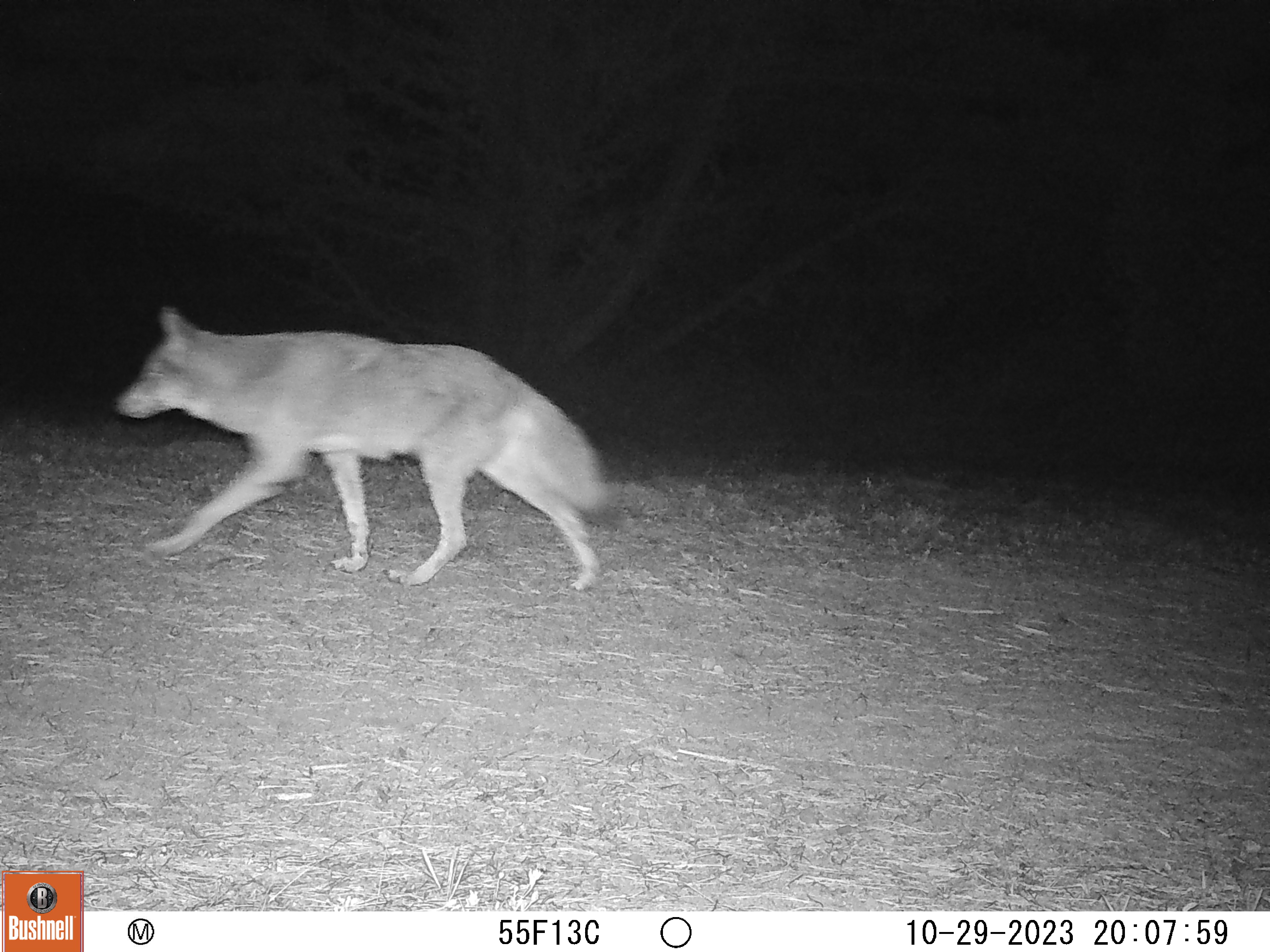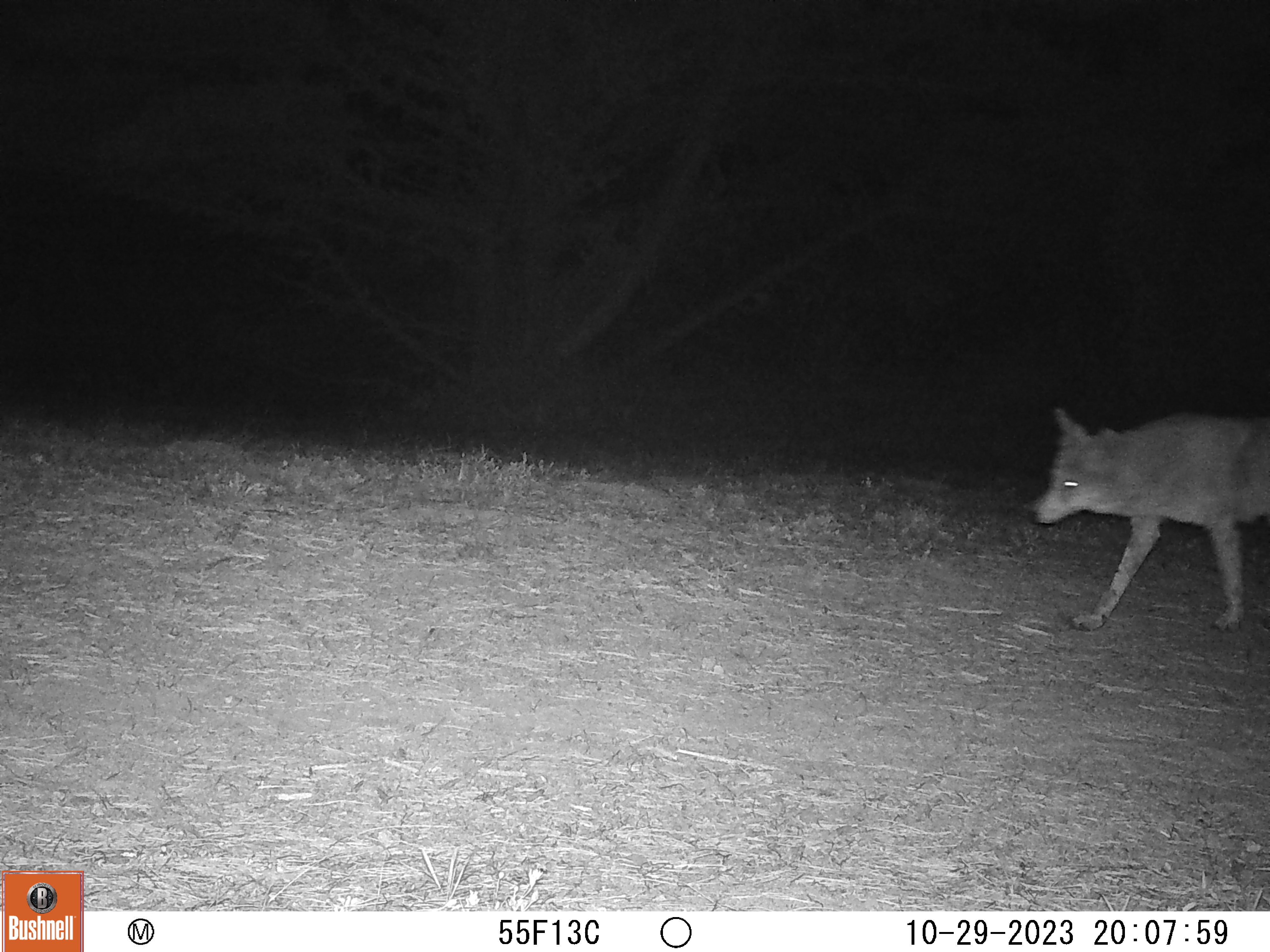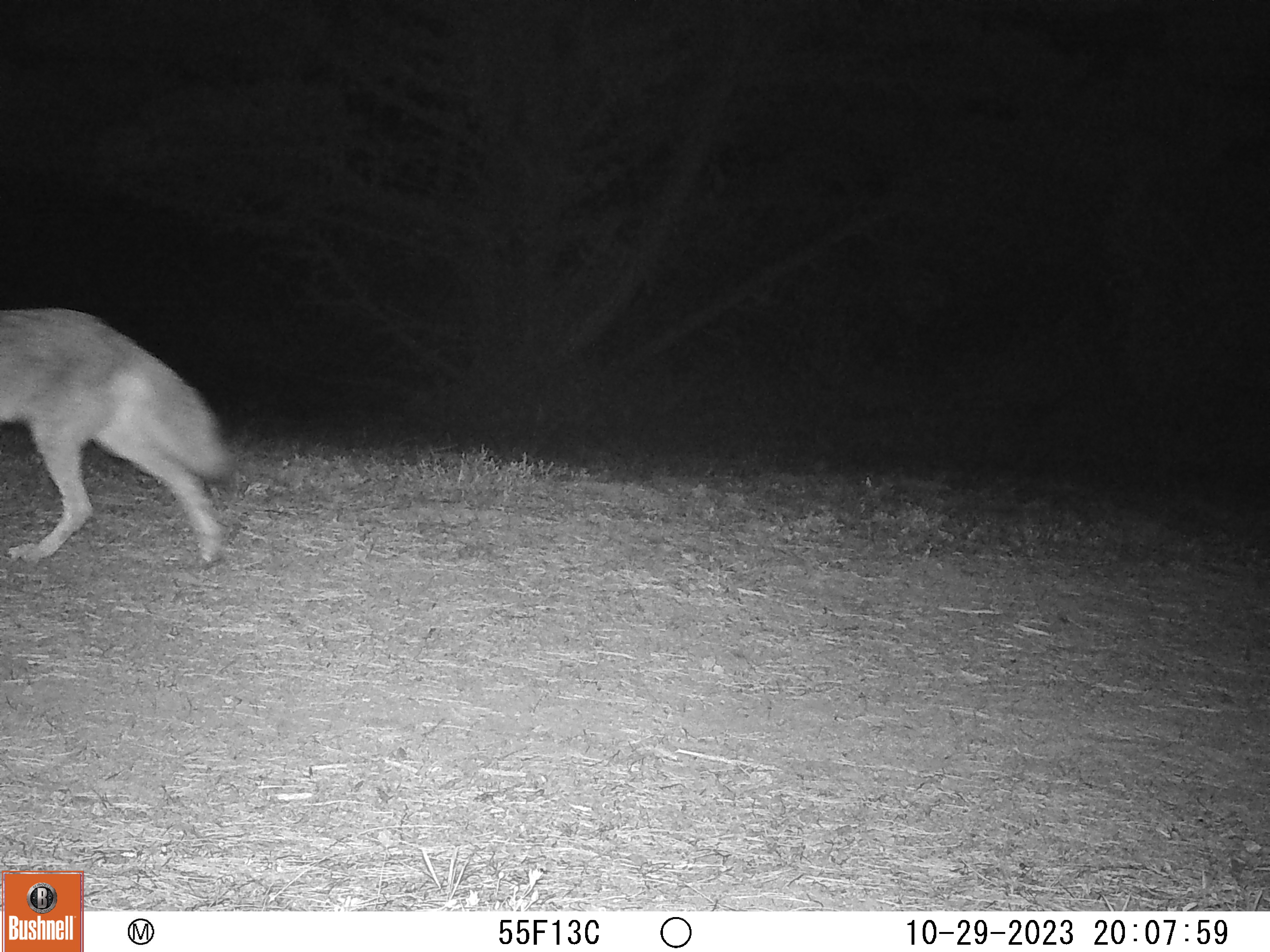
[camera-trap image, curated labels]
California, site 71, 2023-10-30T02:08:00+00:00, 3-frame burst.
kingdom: Animalia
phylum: Chordata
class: Mammalia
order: Carnivora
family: Canidae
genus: Canis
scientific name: Canis latrans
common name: coyote